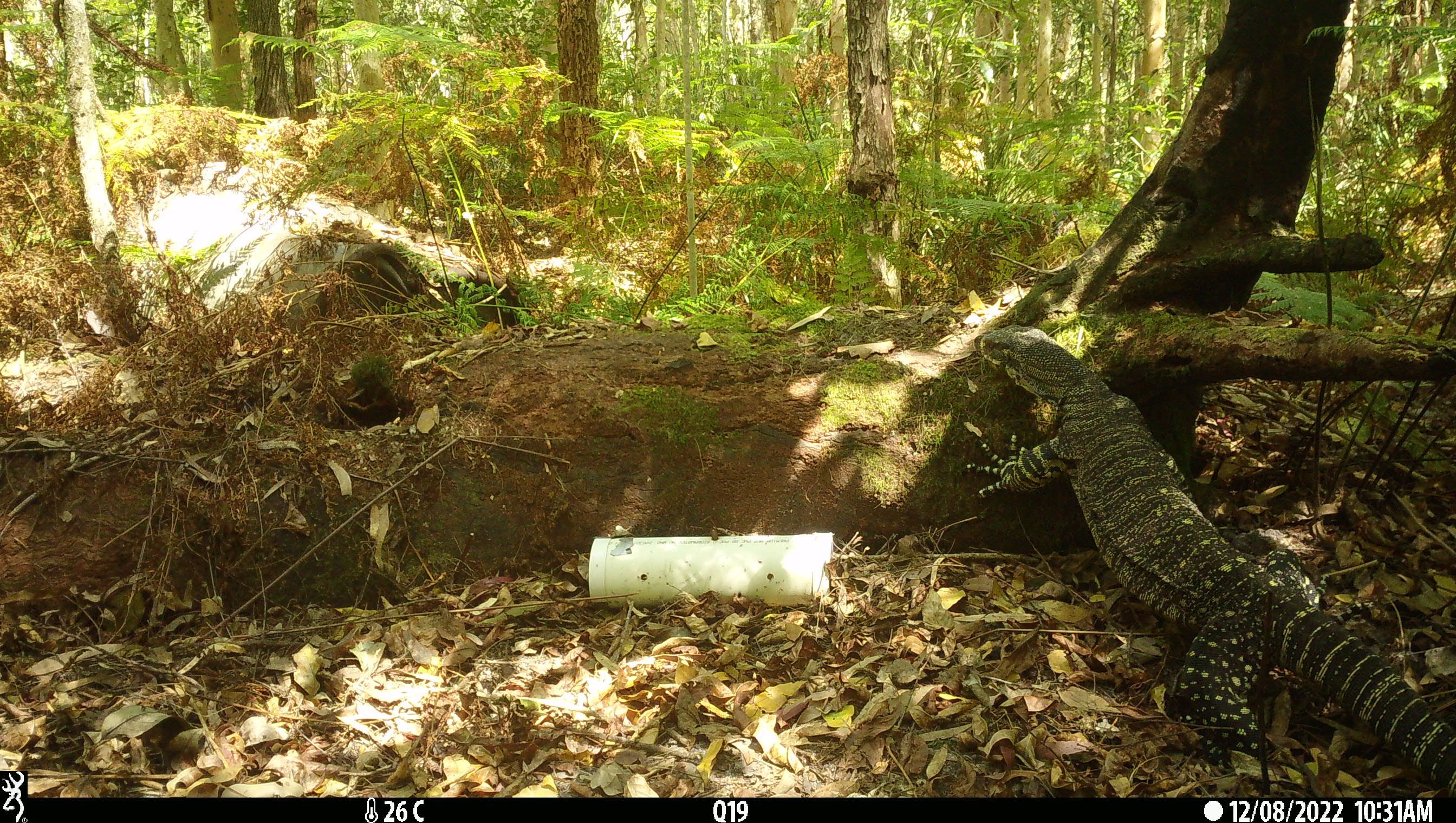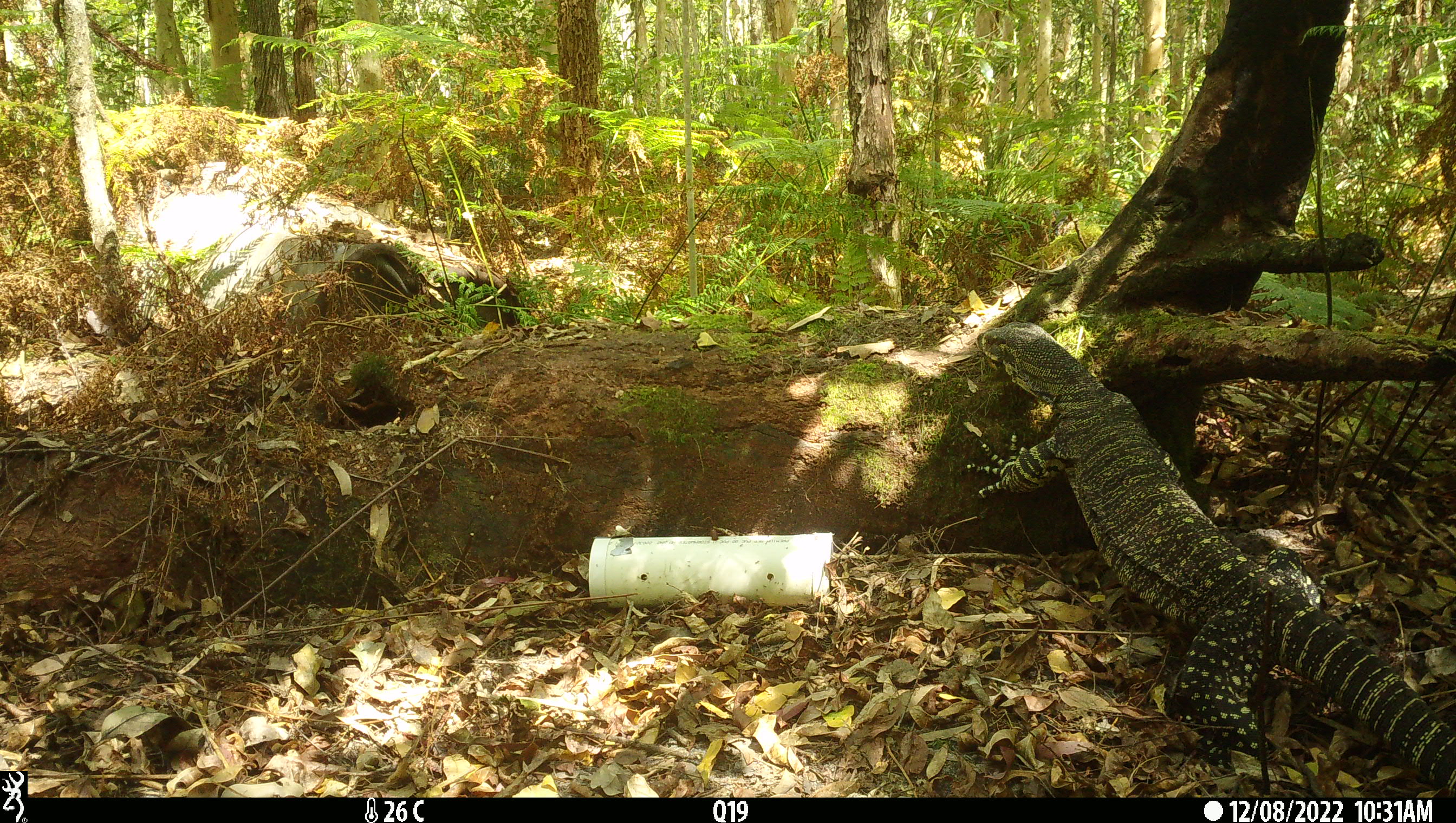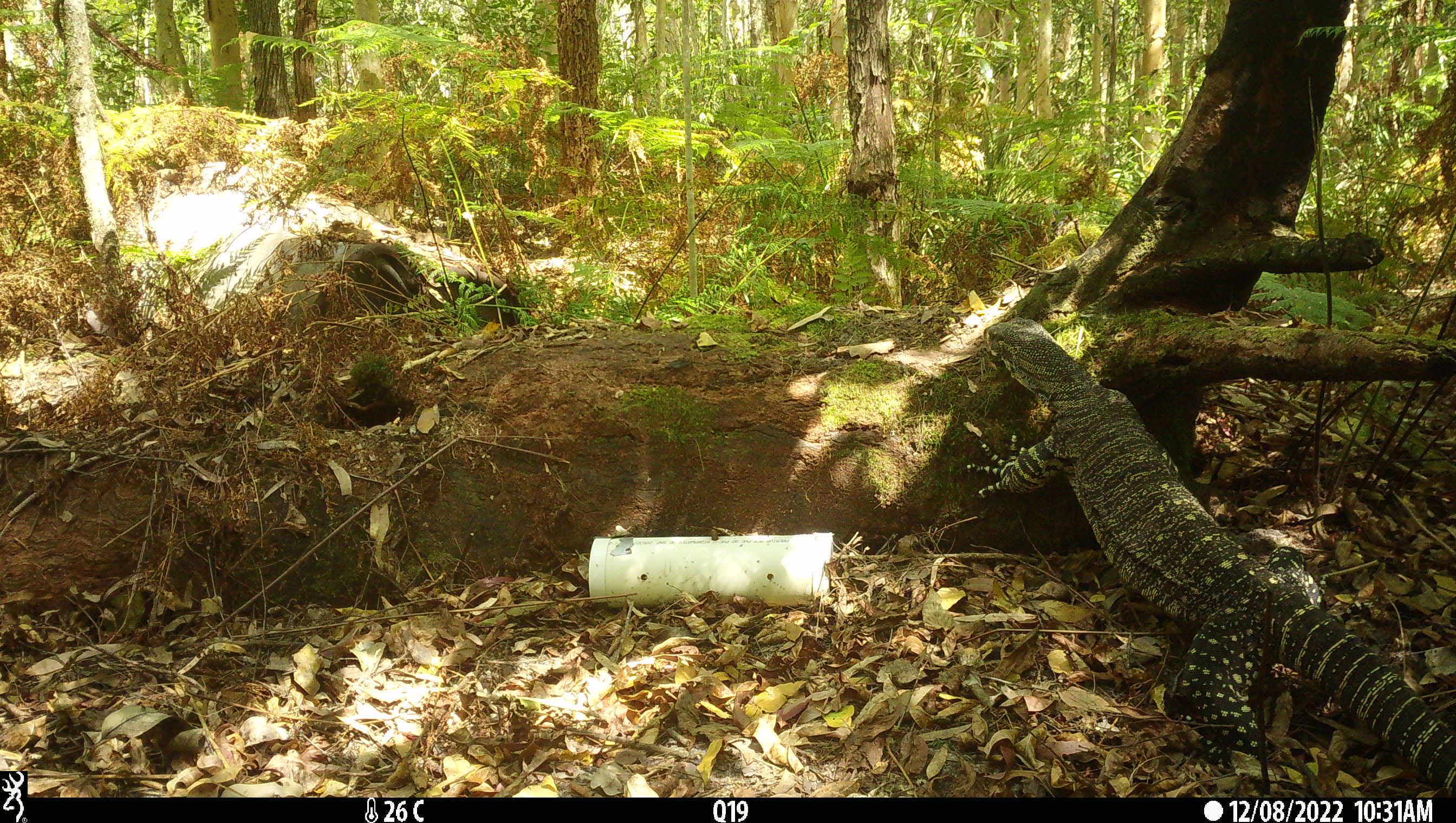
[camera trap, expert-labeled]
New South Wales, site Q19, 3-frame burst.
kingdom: Animalia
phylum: Chordata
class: Reptilia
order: Squamata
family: Varanidae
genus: Varanus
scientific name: Varanus varius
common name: lace monitor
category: goanna